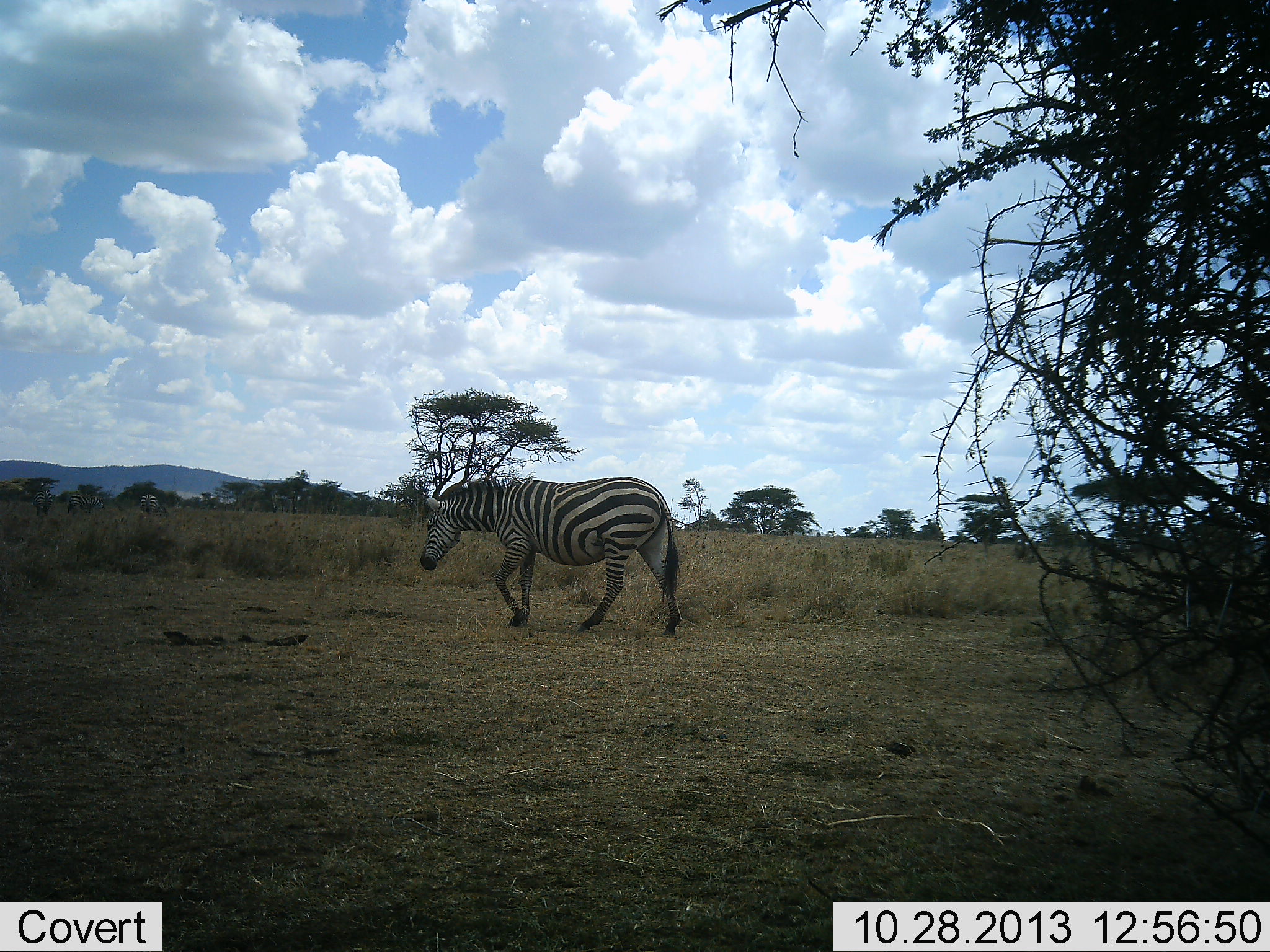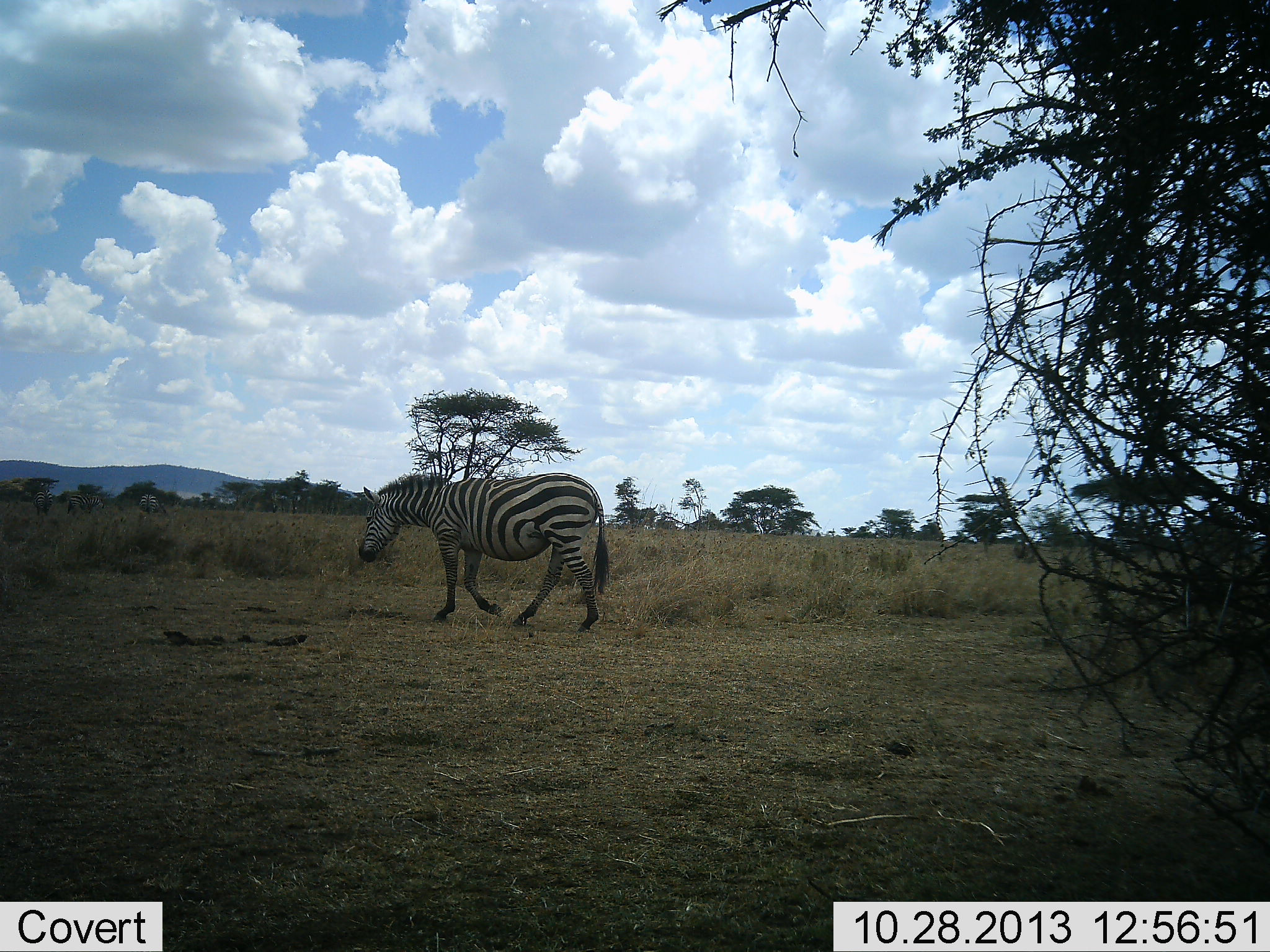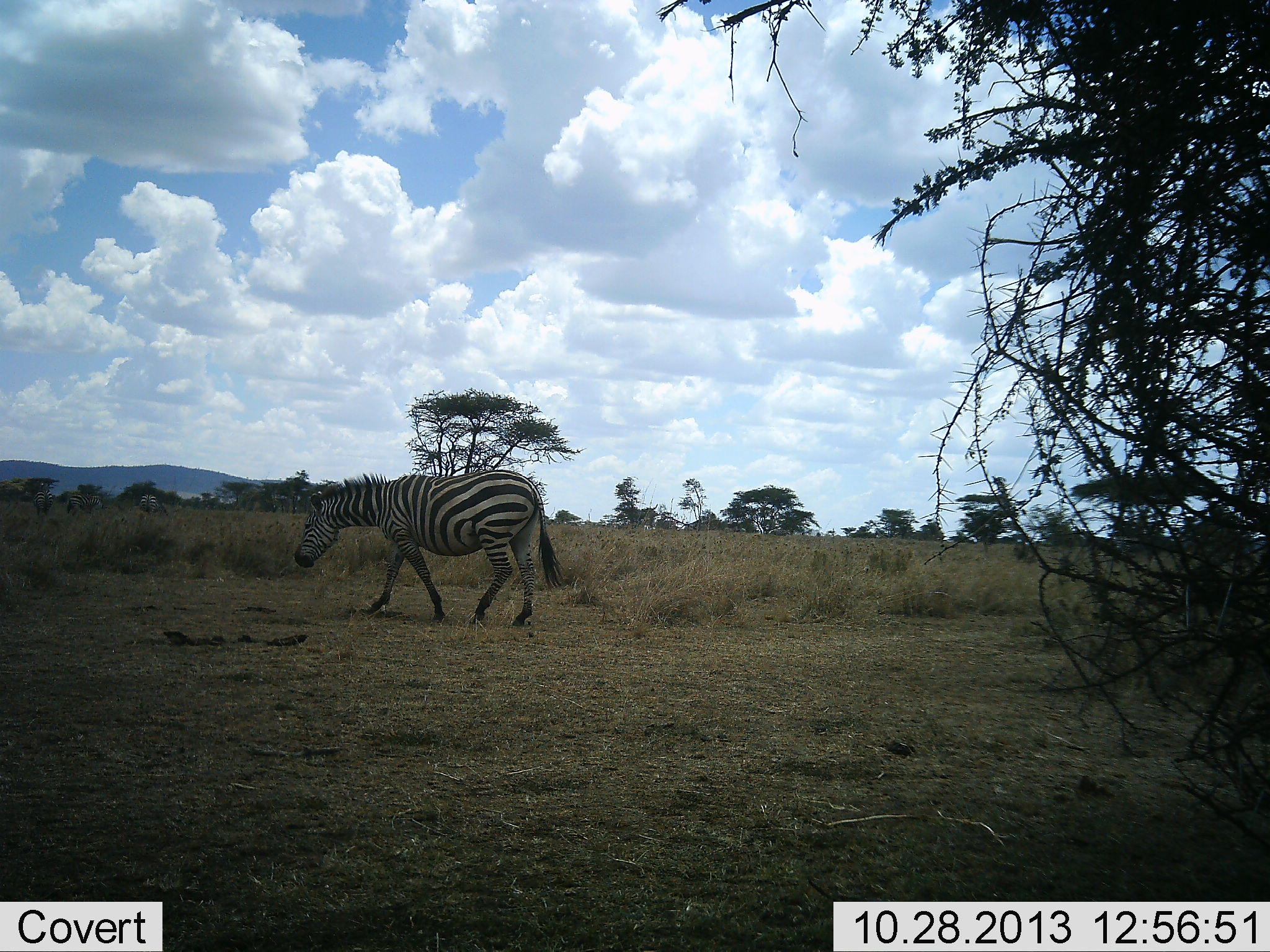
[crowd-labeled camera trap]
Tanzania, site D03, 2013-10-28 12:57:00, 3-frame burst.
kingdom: Animalia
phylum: Chordata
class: Mammalia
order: Perissodactyla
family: Equidae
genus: Equus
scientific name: Equus quagga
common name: plains zebra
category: zebra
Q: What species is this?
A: Zebra (plains zebra) (Equus quagga).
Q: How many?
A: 1.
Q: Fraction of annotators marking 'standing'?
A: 0%.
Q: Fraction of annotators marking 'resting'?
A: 0%.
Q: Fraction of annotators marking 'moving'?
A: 100%.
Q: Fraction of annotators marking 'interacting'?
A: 0%.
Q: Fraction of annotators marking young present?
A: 0%.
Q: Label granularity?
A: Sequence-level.